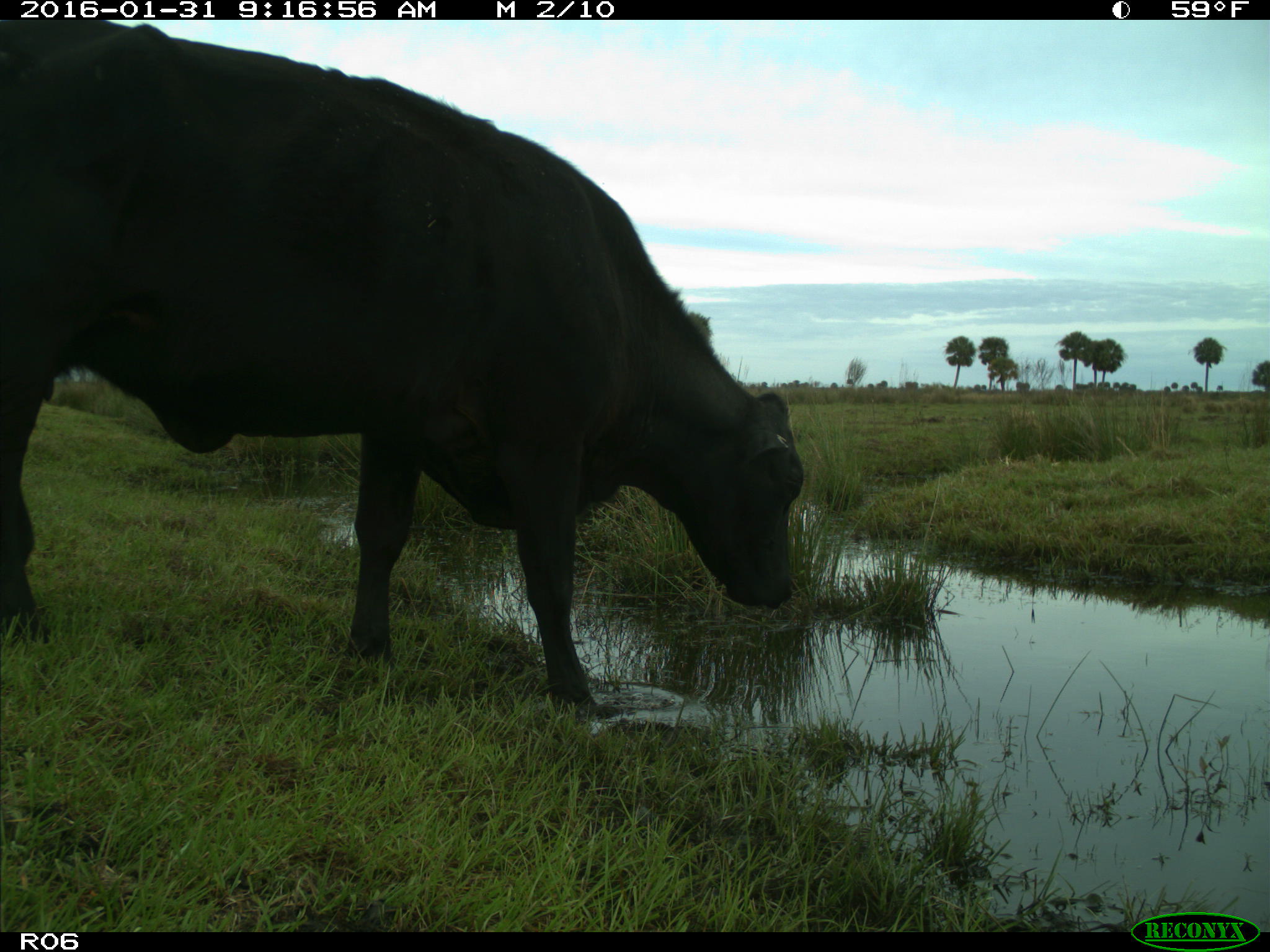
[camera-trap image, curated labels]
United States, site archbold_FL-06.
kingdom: Animalia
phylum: Chordata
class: Mammalia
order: Artiodactyla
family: Bovidae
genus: Bos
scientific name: Bos taurus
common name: domestic cow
Bos taurus (domestic cow).